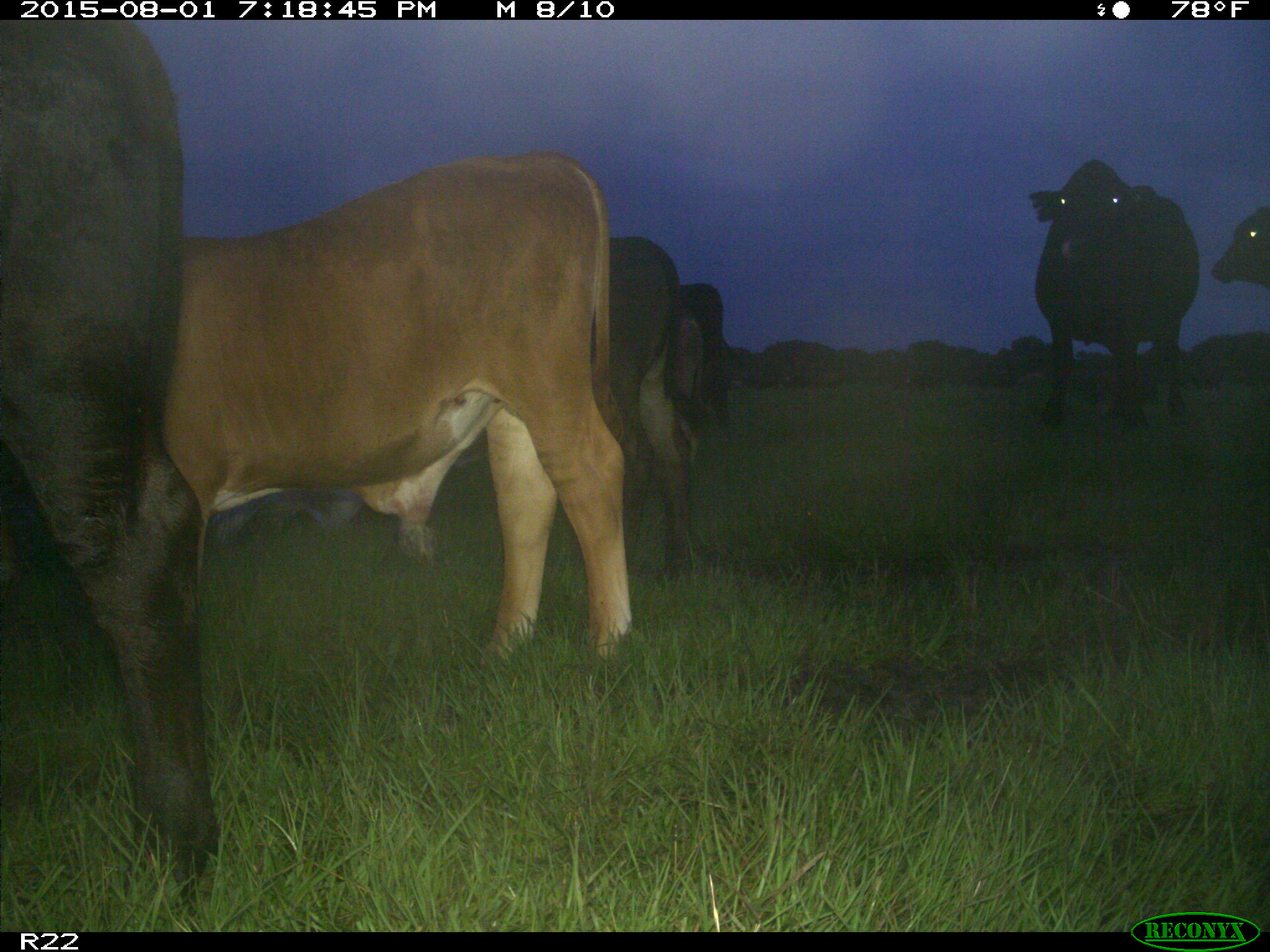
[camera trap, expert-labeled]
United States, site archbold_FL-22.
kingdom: Animalia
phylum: Chordata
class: Mammalia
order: Artiodactyla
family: Bovidae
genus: Bos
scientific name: Bos taurus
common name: domestic cow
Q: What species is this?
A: Bos taurus (domestic cow).